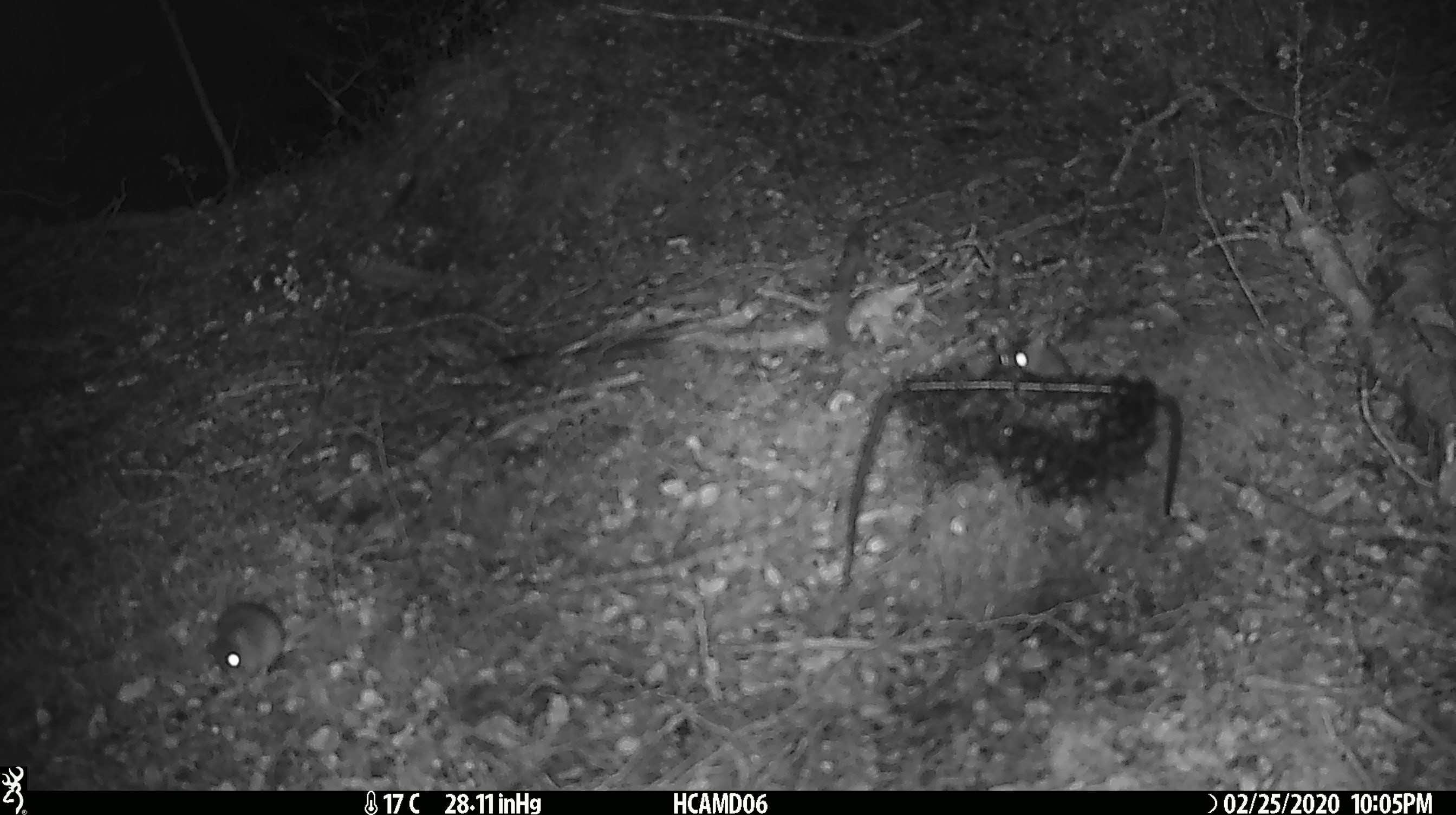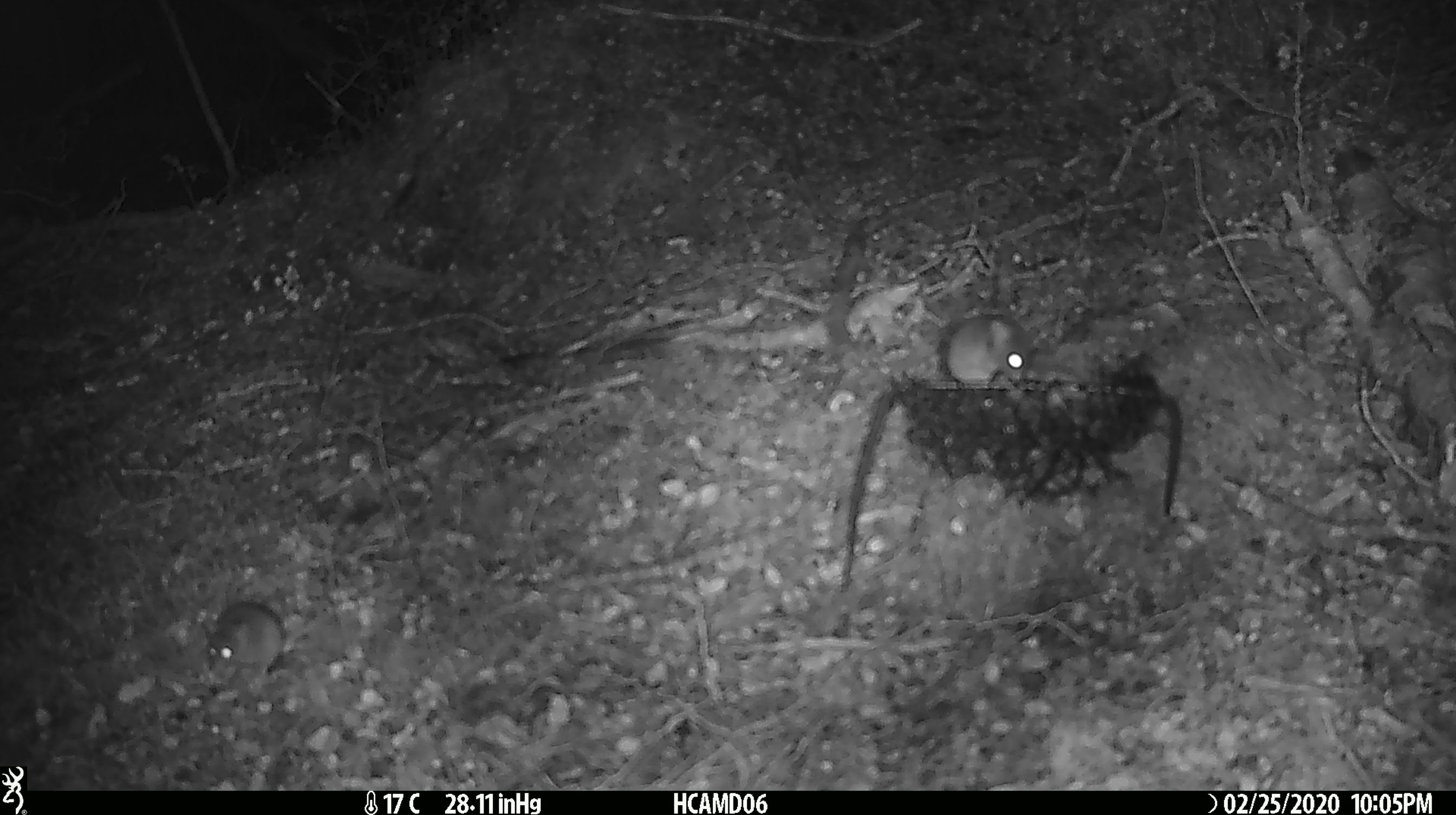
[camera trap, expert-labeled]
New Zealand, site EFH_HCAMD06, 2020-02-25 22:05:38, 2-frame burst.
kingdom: Animalia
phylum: Chordata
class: Mammalia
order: Rodentia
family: Muridae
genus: Mus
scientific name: Mus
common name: mouse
Mouse (Mus).